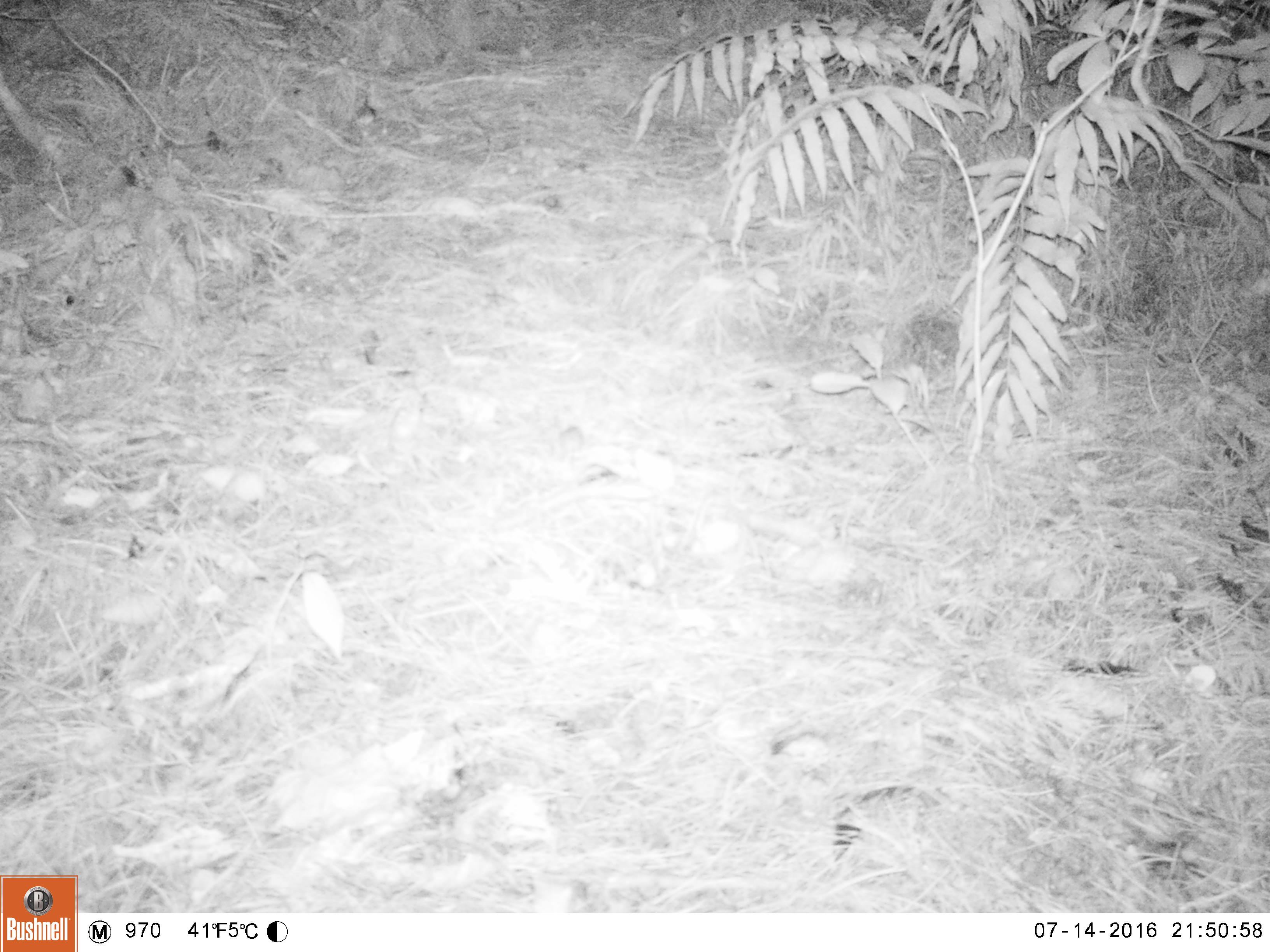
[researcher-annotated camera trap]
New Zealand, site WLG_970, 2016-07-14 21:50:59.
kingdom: Animalia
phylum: Chordata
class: Mammalia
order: Rodentia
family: Muridae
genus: Mus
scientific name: Mus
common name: mouse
Mouse (Mus).